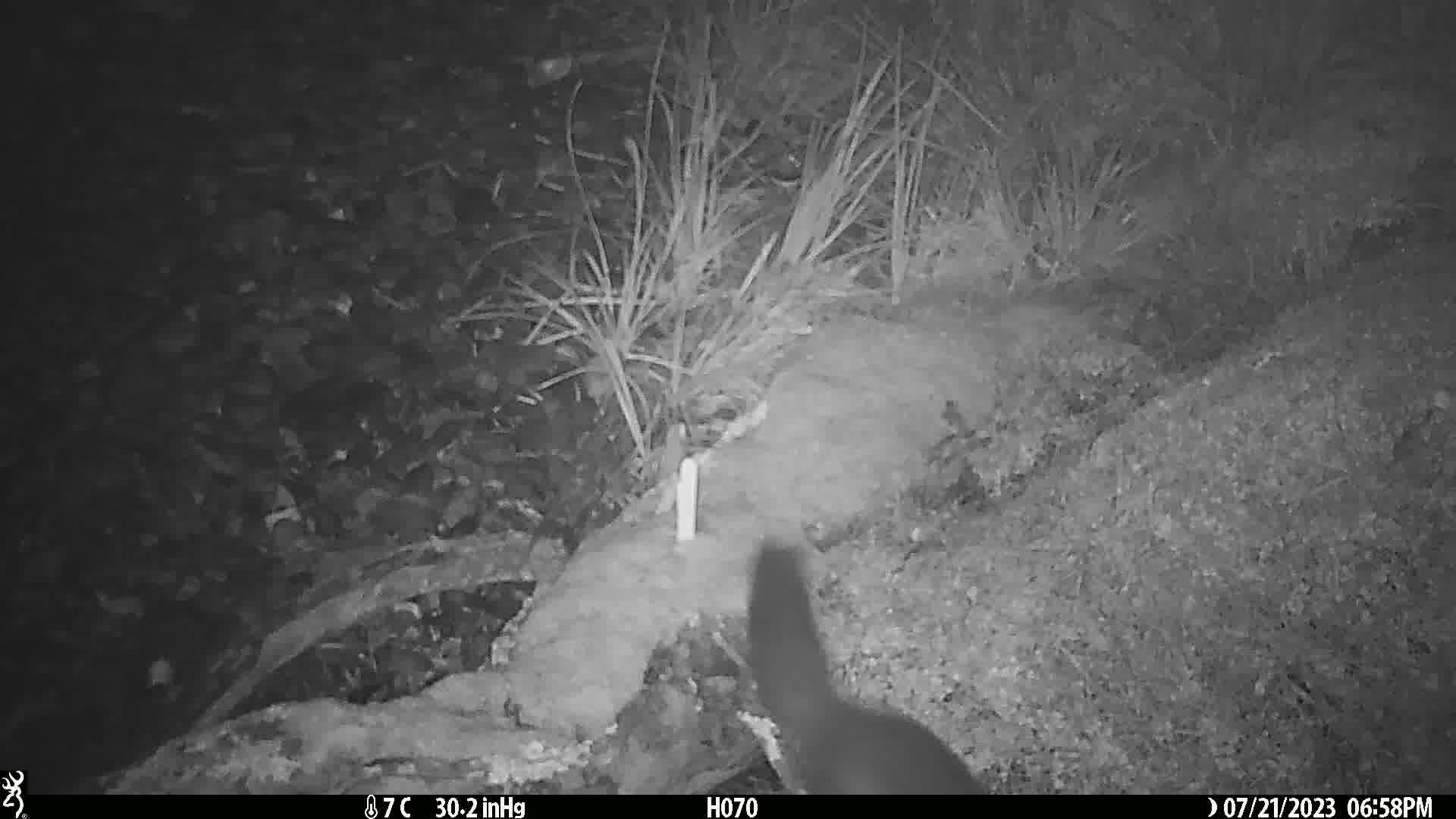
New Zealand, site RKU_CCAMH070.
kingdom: Animalia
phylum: Chordata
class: Mammalia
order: Diprotodontia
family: Phalangeridae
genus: Trichosurus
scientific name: Trichosurus vulpecula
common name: common brushtail possum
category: possum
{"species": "possum (common brushtail possum) (Trichosurus vulpecula)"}